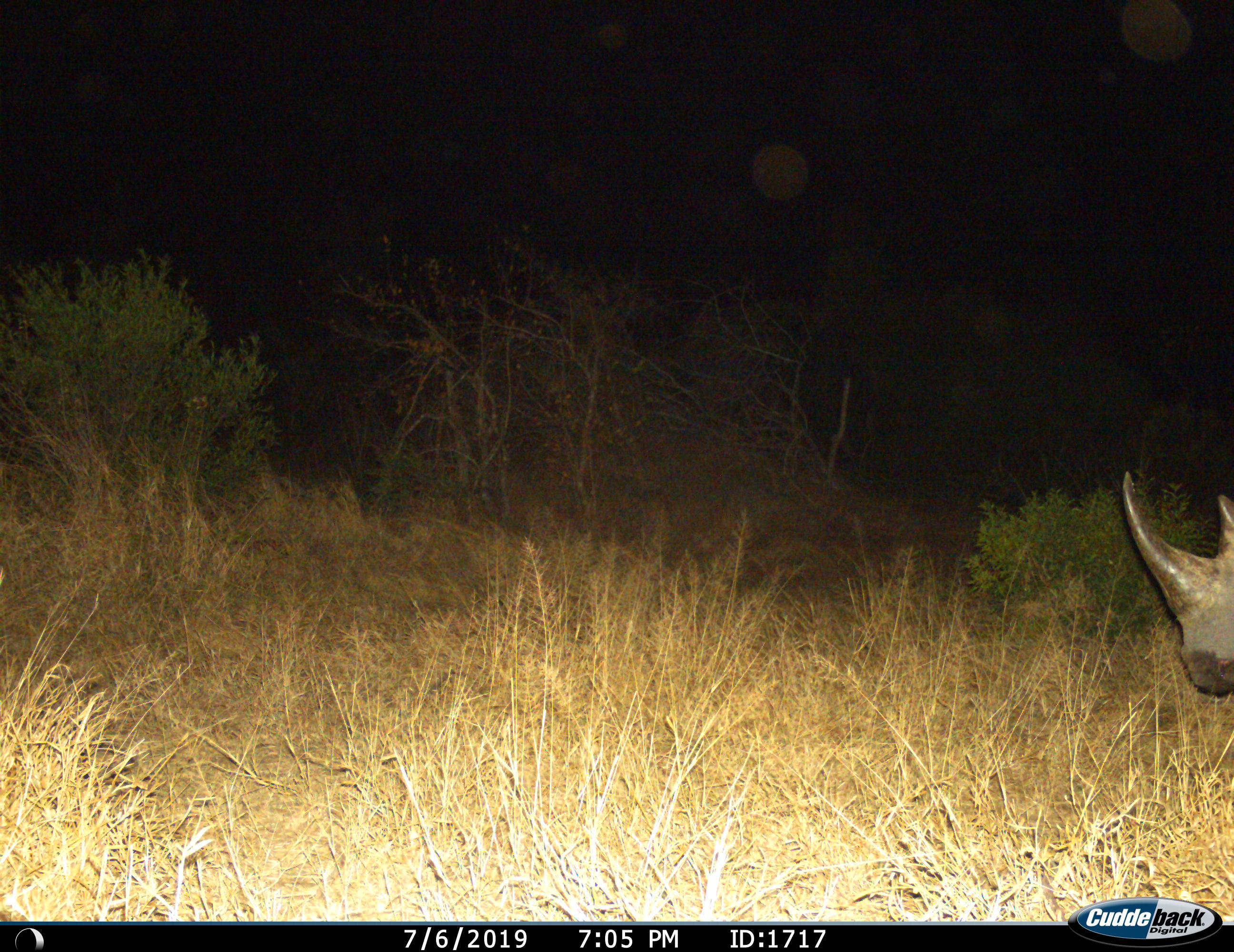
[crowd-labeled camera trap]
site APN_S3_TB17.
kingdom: Animalia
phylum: Chordata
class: Mammalia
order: Perissodactyla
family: Rhinocerotidae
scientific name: Rhinocerotidae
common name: unknown rhinoceros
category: rhinocerosunknown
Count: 1.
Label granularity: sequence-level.